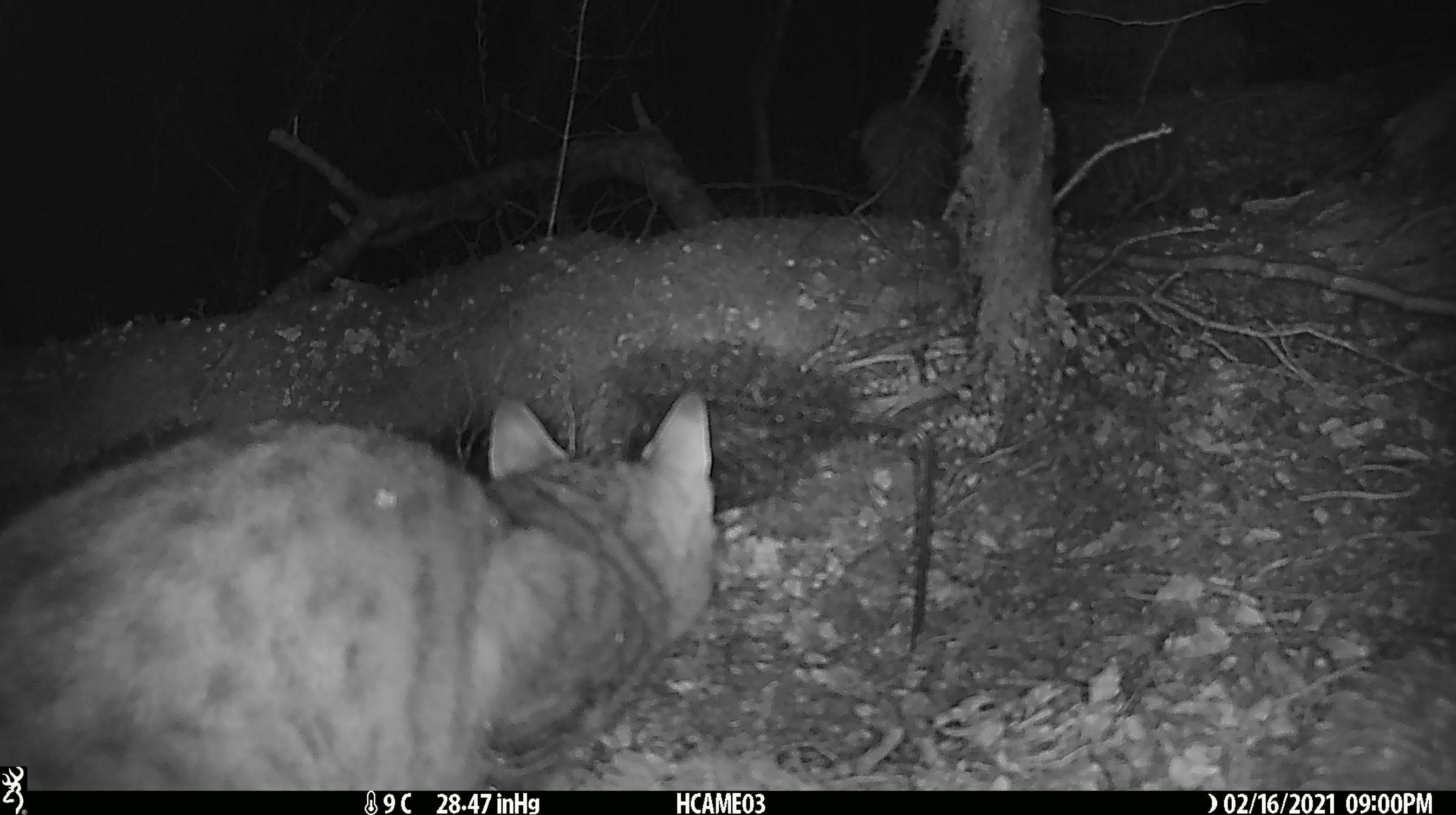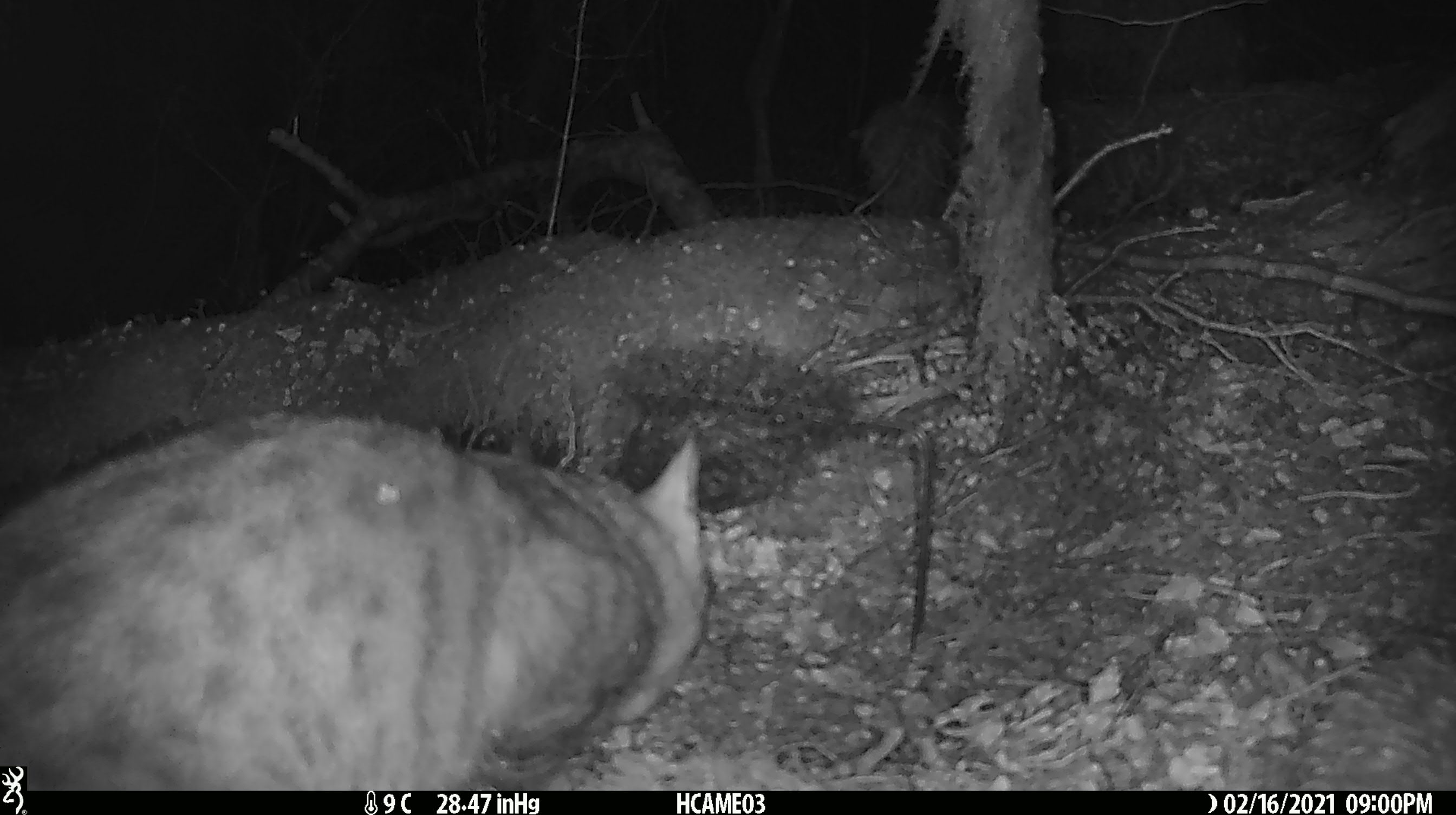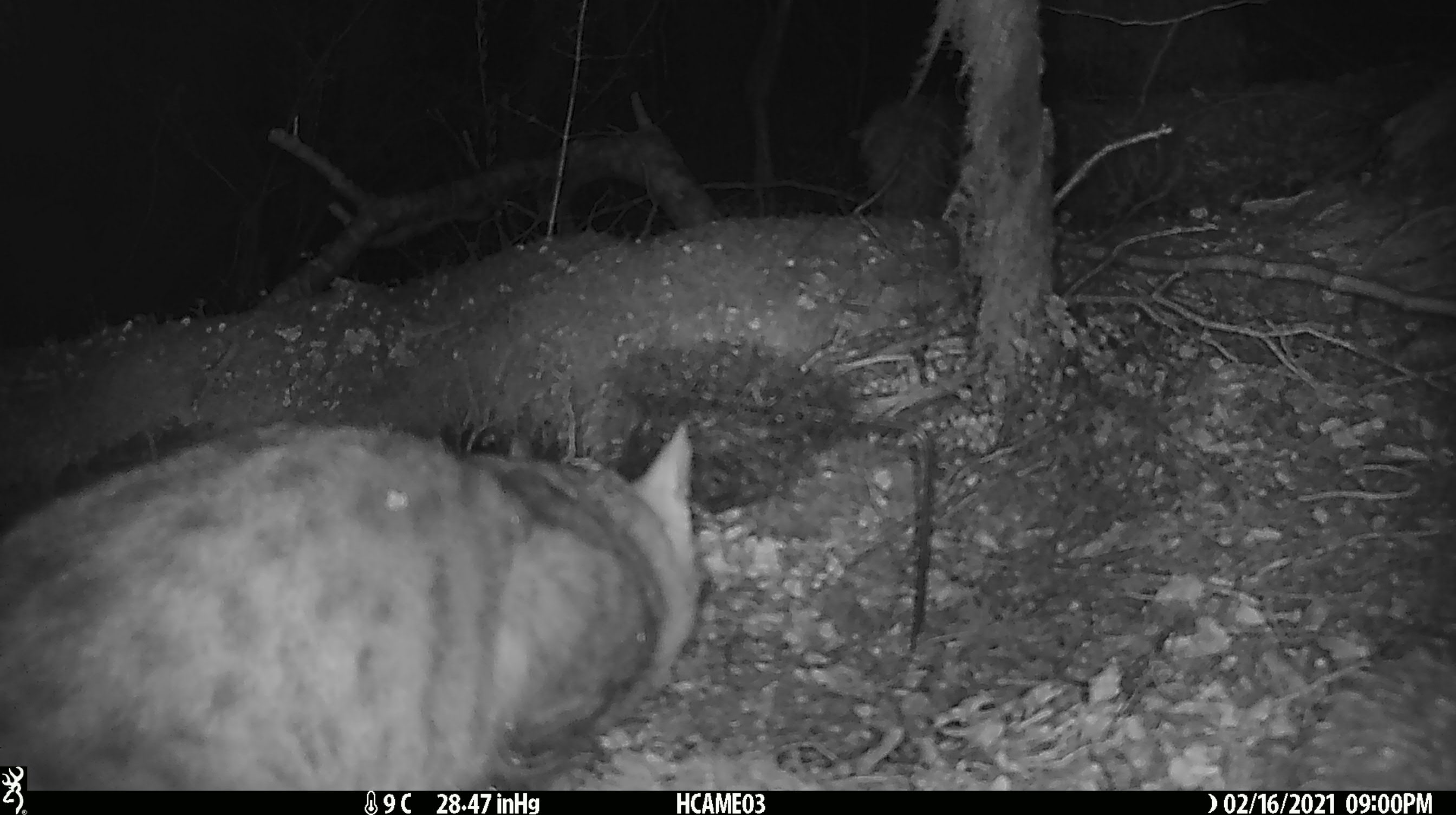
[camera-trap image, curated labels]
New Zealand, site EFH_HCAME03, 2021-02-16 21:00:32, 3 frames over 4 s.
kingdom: Animalia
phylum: Chordata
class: Mammalia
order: Carnivora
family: Felidae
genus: Felis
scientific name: Felis catus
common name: domestic cat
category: cat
Cat (domestic cat) (Felis catus).